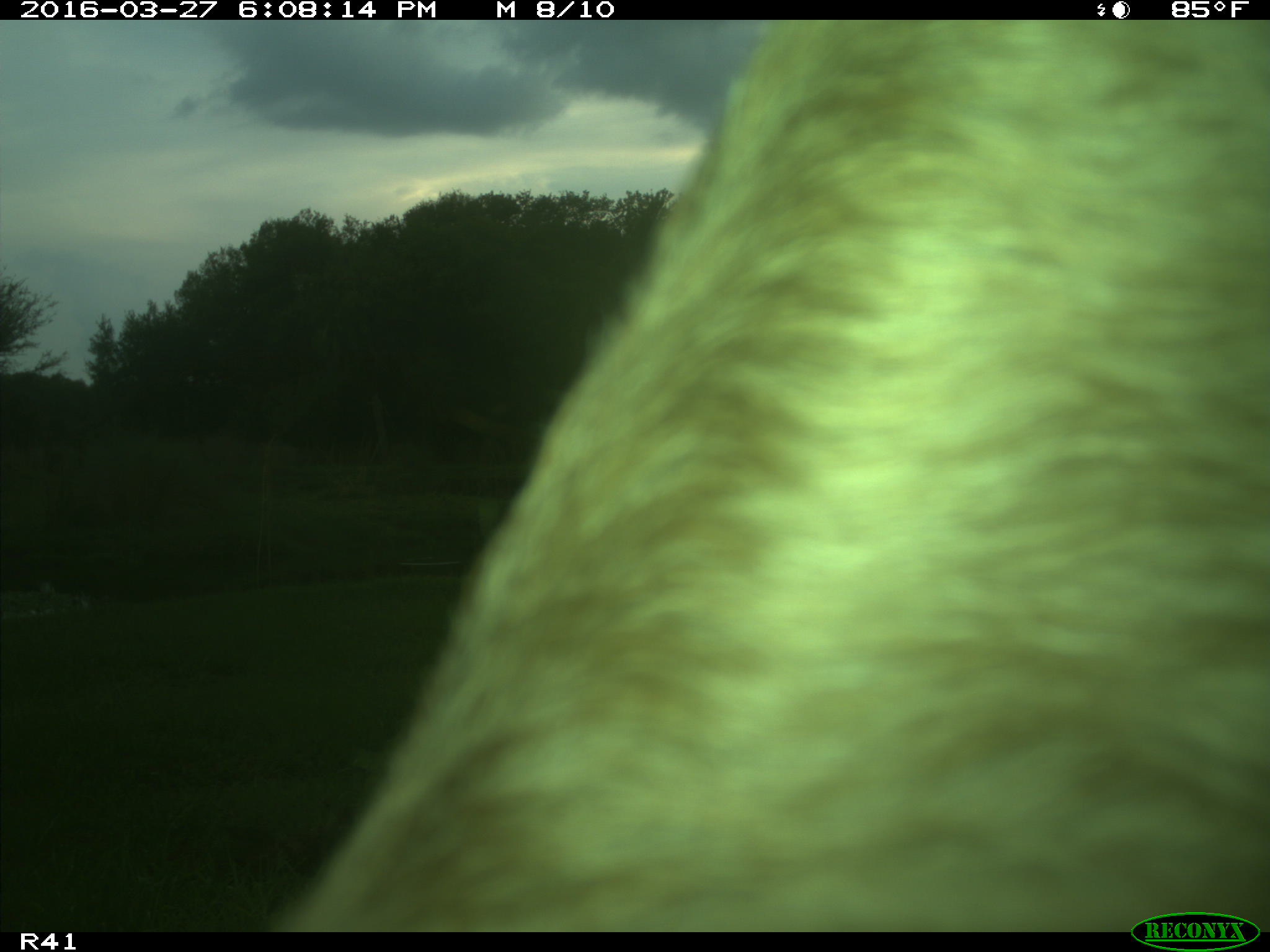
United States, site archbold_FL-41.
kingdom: Animalia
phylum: Chordata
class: Mammalia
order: Artiodactyla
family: Bovidae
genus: Bos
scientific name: Bos taurus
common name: domestic cow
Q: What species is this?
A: Bos taurus (domestic cow).